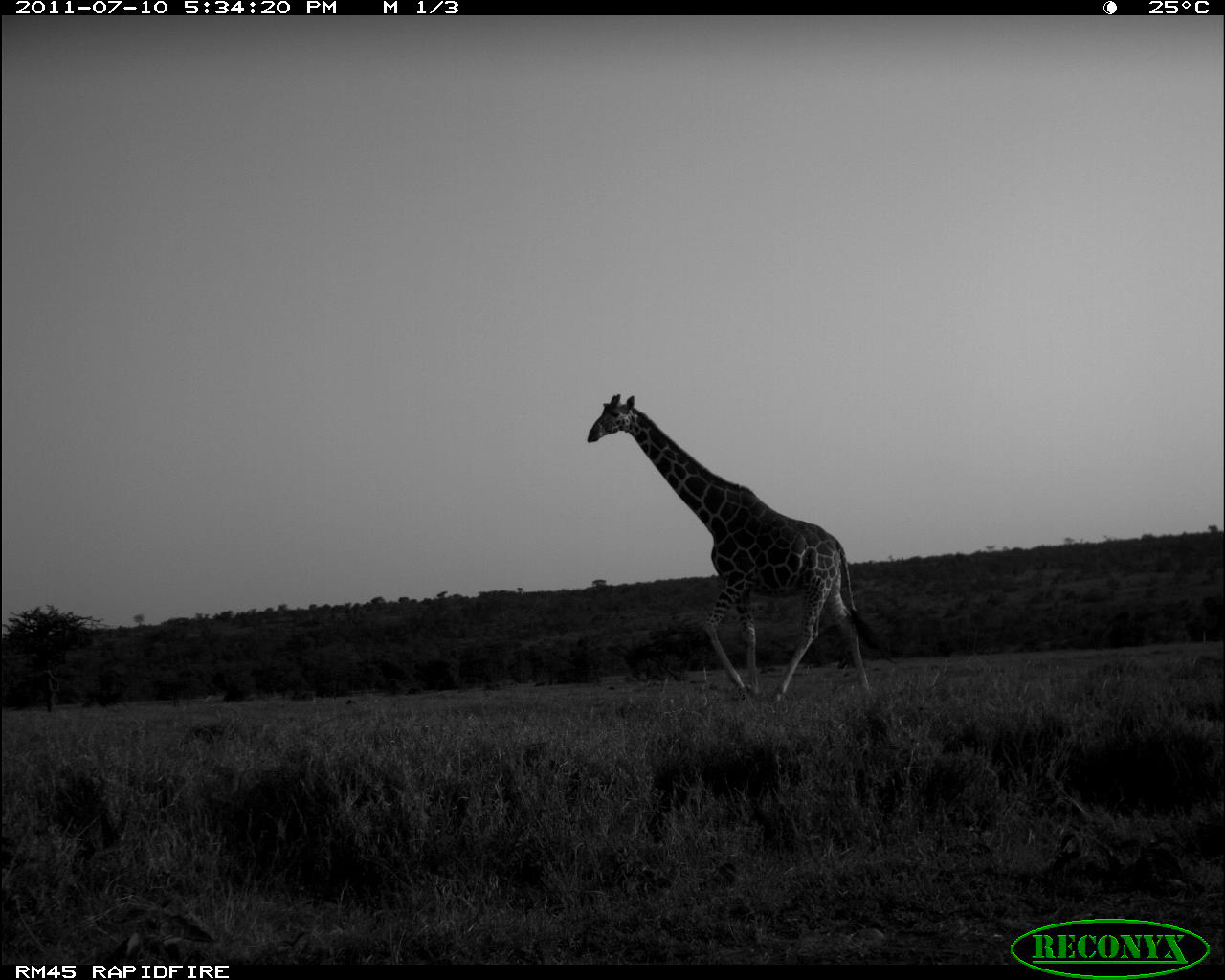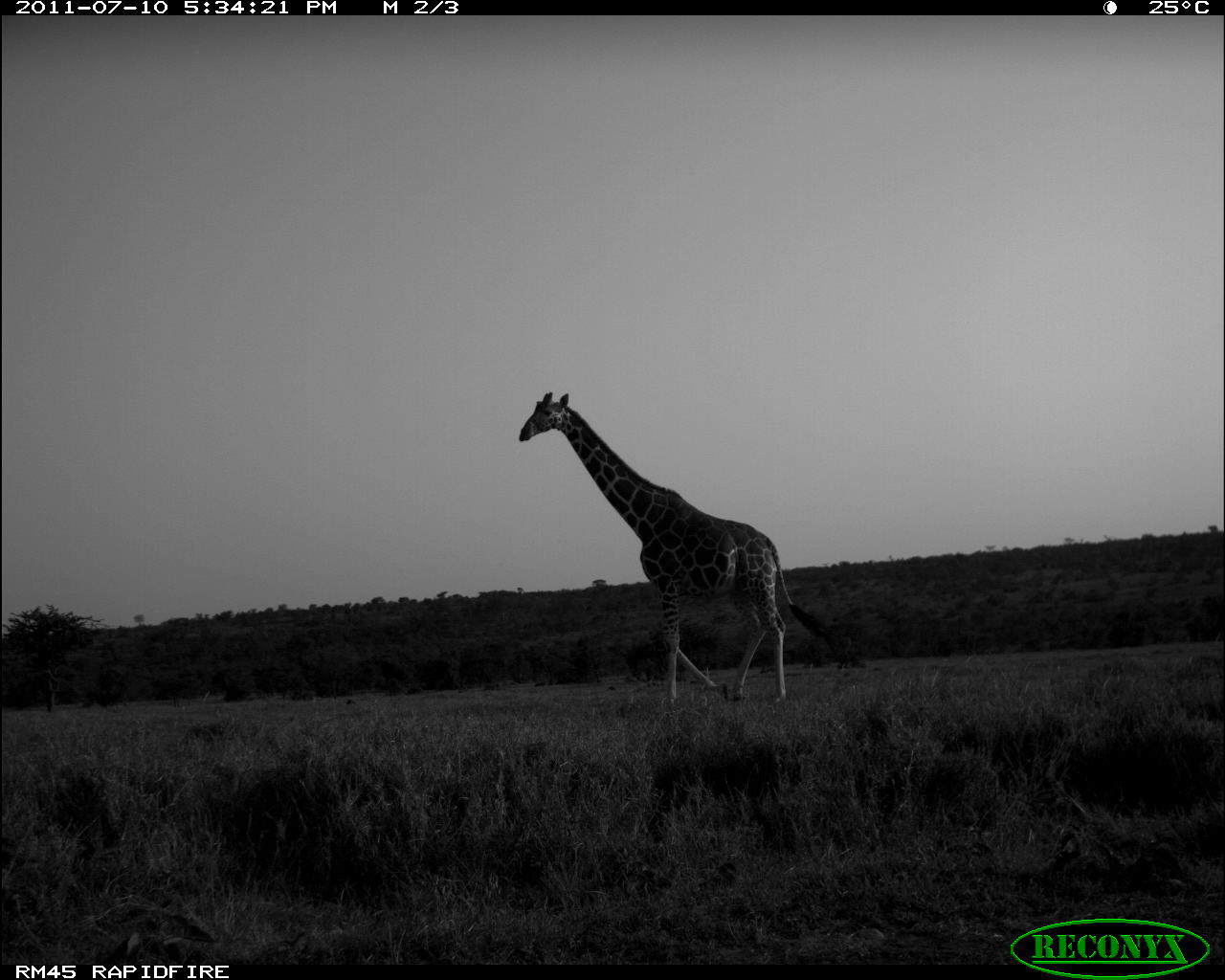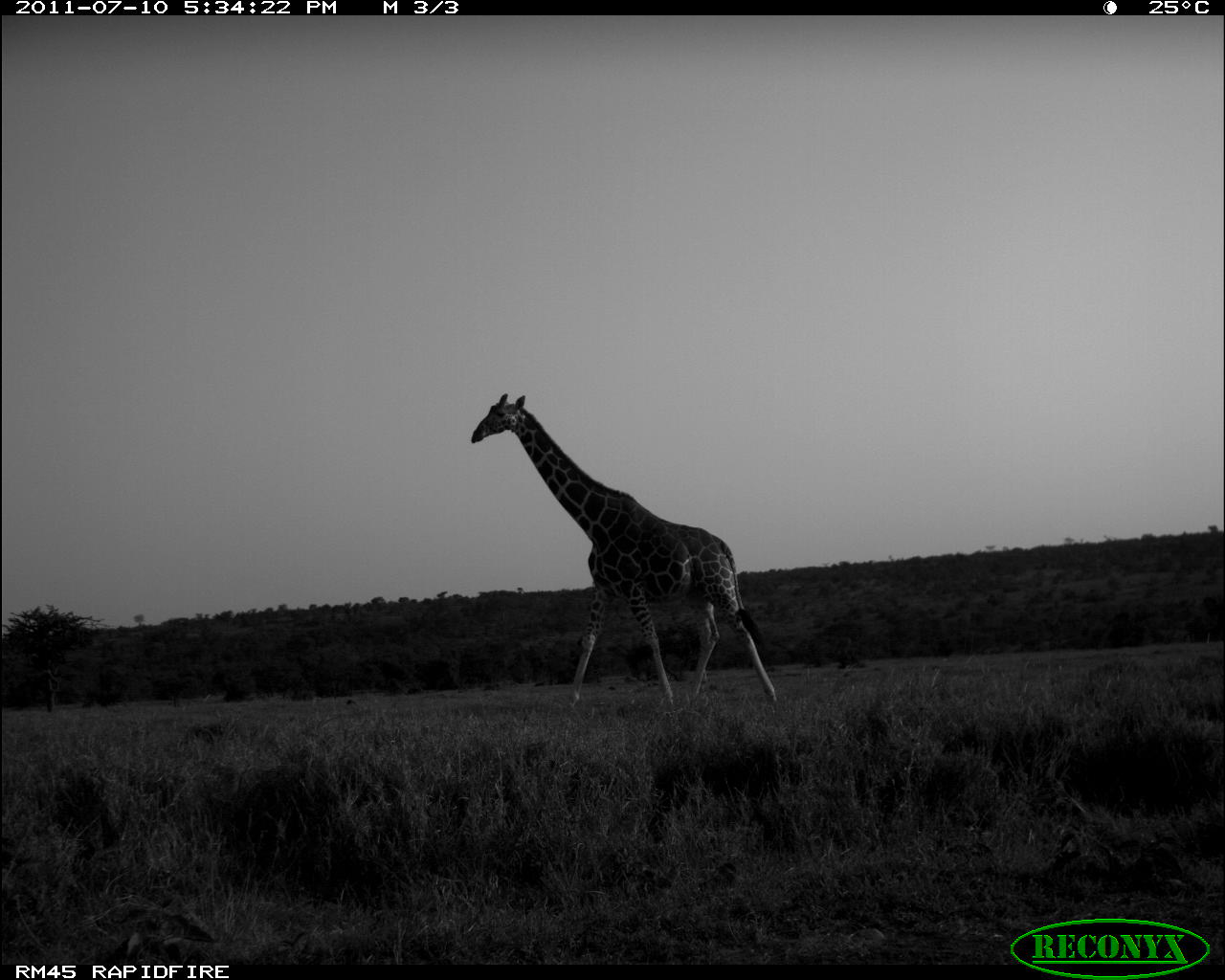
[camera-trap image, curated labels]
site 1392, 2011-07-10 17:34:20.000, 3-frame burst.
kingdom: Animalia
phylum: Chordata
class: Mammalia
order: Artiodactyla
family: Giraffidae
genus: Giraffa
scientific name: Giraffa camelopardalis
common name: giraffe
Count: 1.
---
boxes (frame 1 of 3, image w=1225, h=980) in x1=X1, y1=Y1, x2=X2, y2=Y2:
giraffa camelopardalis: x1=586, y1=393, x2=898, y2=703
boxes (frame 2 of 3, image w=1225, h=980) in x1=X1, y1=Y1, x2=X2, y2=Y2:
giraffa camelopardalis: x1=518, y1=390, x2=810, y2=706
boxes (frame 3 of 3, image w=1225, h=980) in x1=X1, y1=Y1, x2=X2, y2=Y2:
giraffa camelopardalis: x1=470, y1=392, x2=776, y2=708